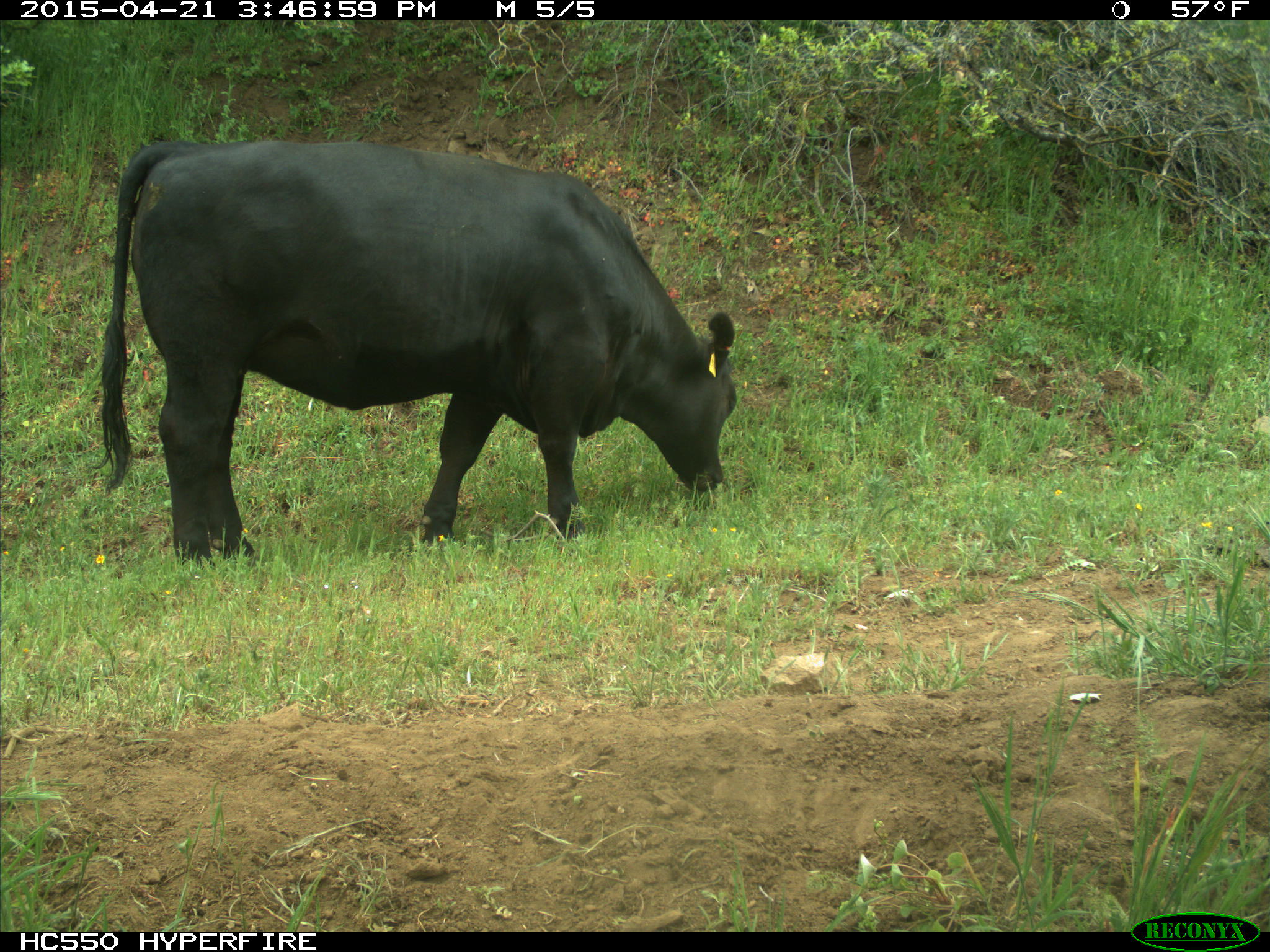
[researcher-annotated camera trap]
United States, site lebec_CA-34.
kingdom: Animalia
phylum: Chordata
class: Mammalia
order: Artiodactyla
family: Bovidae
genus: Bos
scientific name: Bos taurus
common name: domestic cow